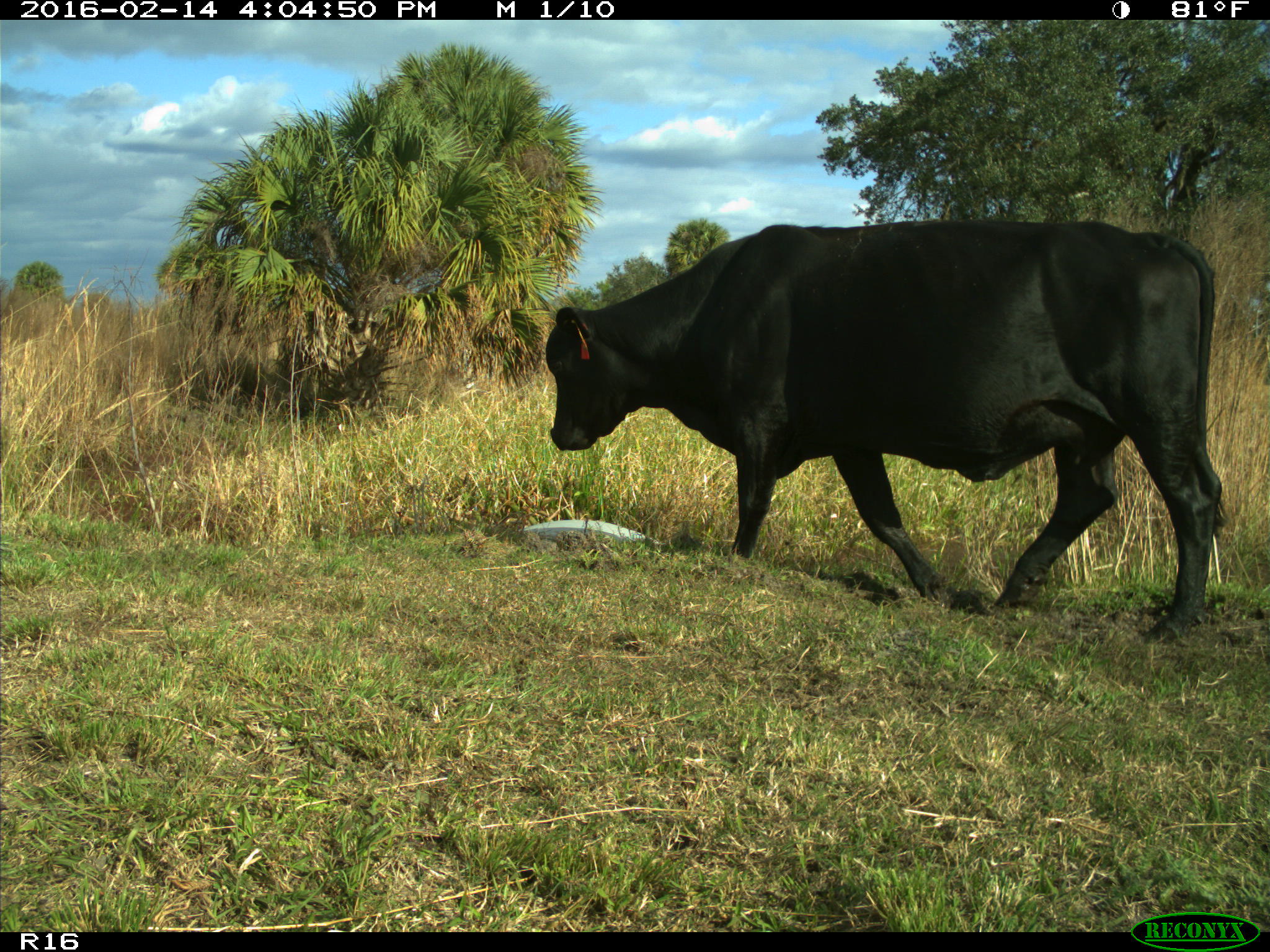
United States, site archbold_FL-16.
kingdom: Animalia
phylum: Chordata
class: Mammalia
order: Artiodactyla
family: Bovidae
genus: Bos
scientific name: Bos taurus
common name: domestic cow